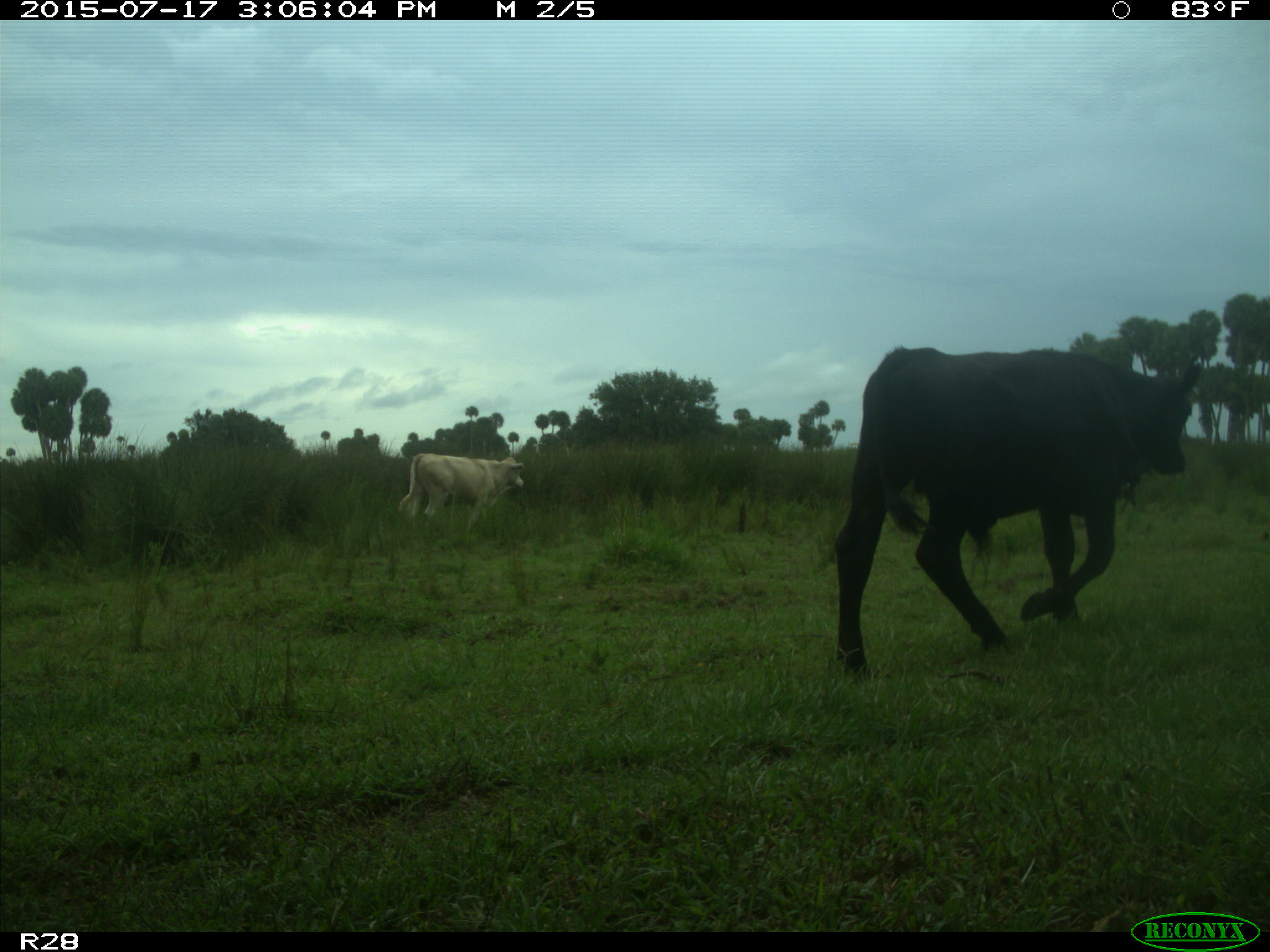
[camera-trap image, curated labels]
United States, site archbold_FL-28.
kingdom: Animalia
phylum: Chordata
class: Mammalia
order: Artiodactyla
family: Bovidae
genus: Bos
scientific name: Bos taurus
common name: domestic cow